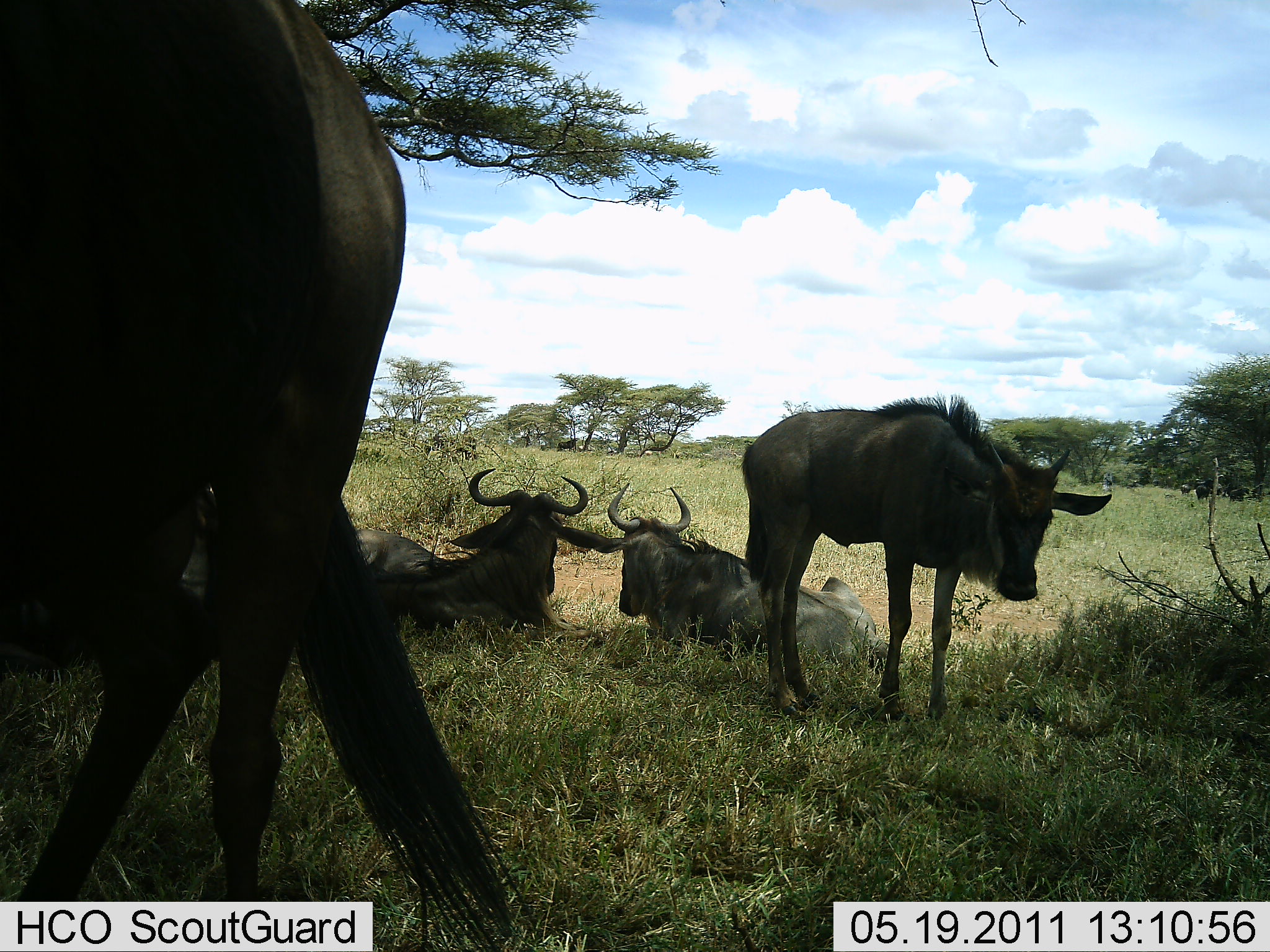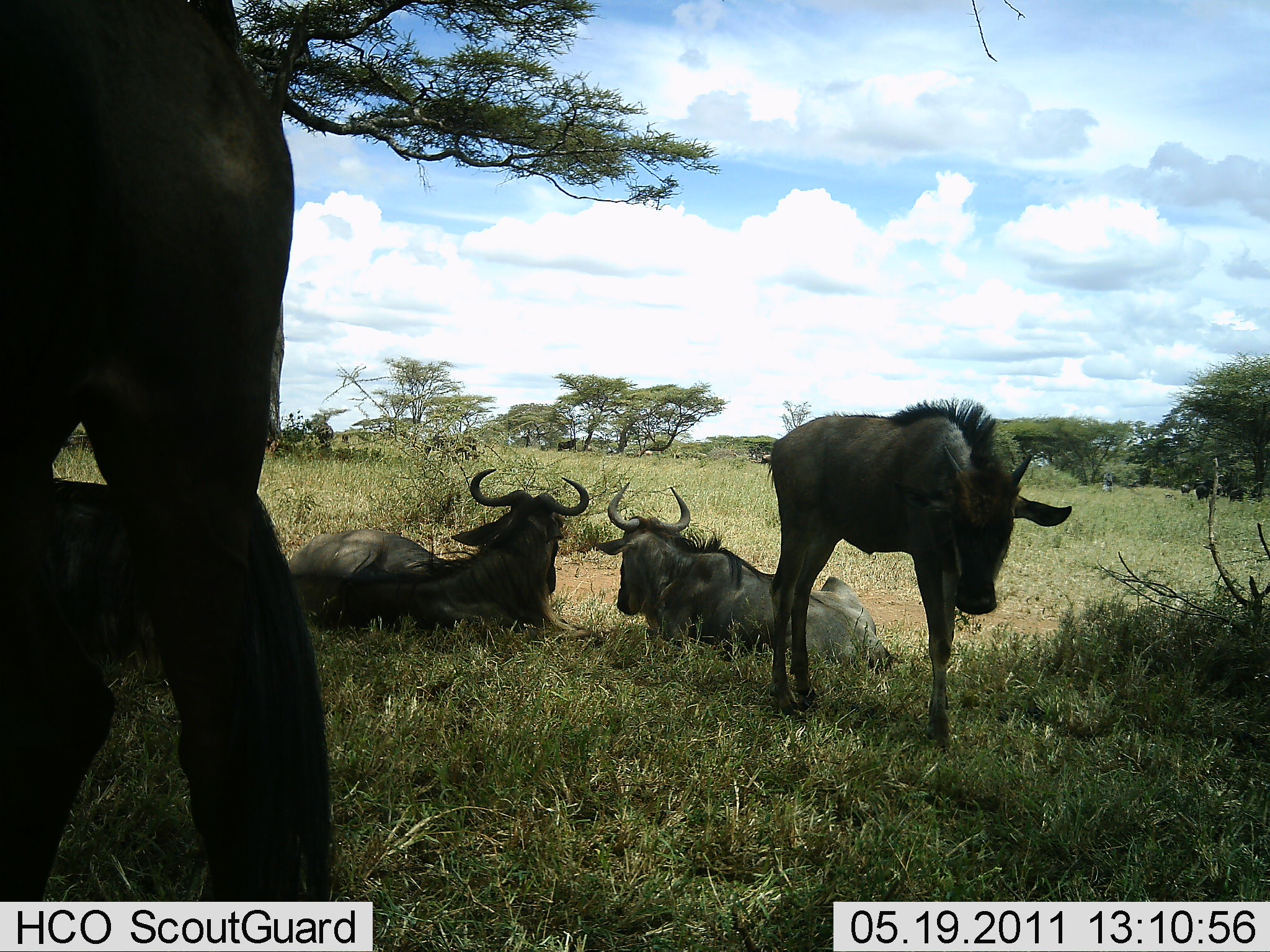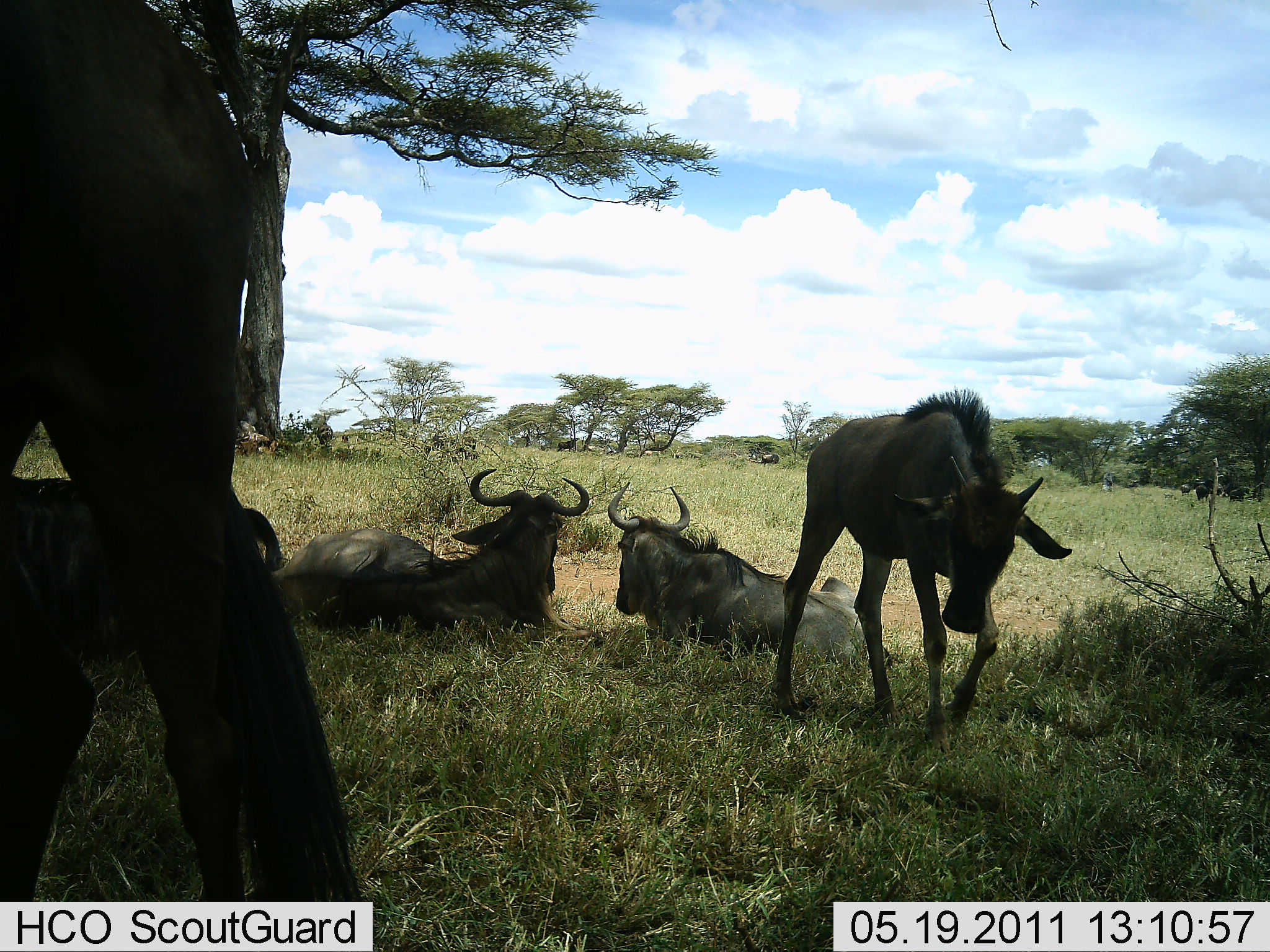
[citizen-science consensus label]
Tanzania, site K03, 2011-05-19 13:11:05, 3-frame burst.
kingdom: Animalia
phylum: Chordata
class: Mammalia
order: Artiodactyla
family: Bovidae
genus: Connochaetes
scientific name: Connochaetes taurinus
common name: blue wildebeest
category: wildebeest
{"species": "wildebeest (blue wildebeest) (Connochaetes taurinus)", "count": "5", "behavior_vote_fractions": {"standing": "64%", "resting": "93%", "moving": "36%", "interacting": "0%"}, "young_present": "36%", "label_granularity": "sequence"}